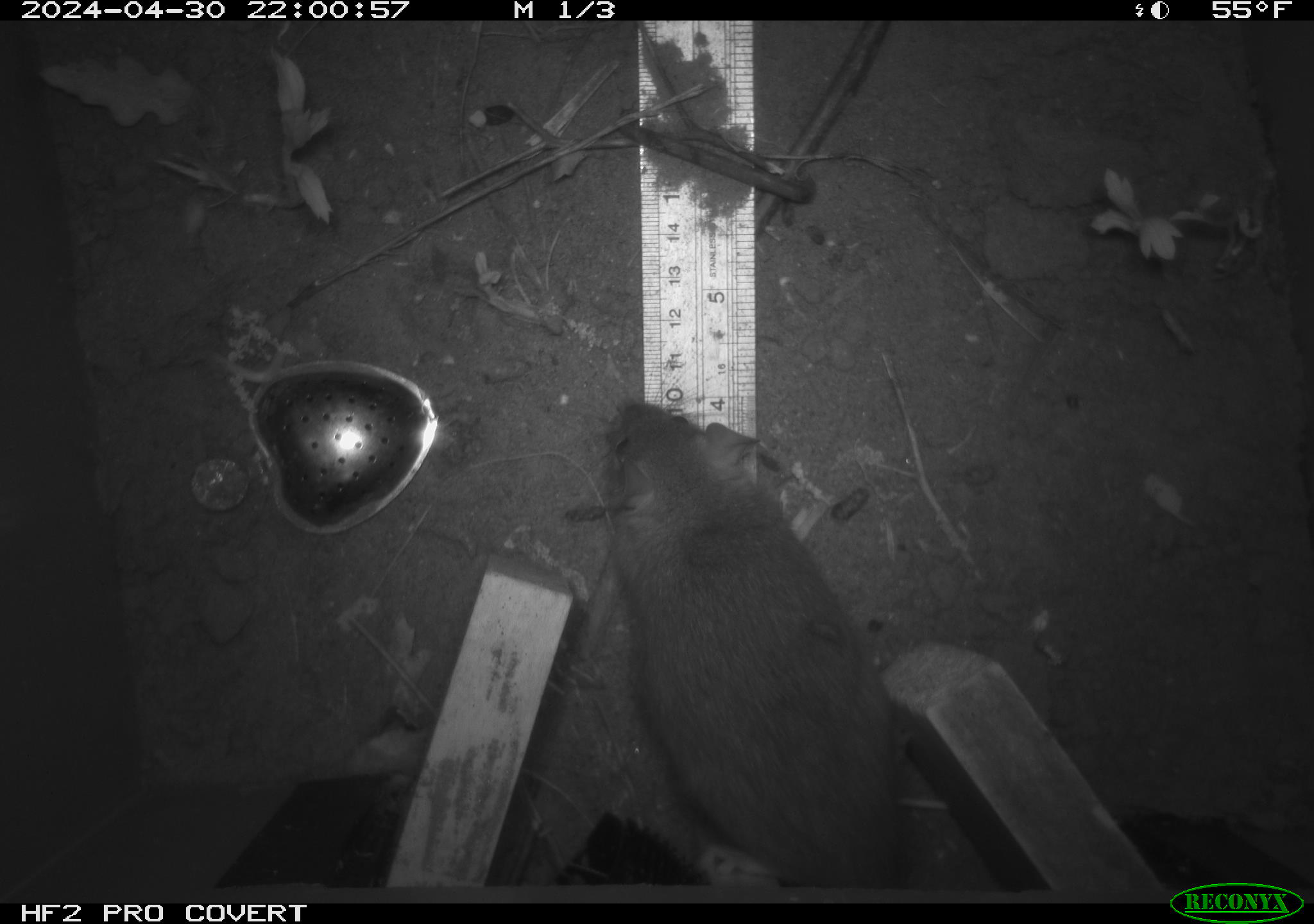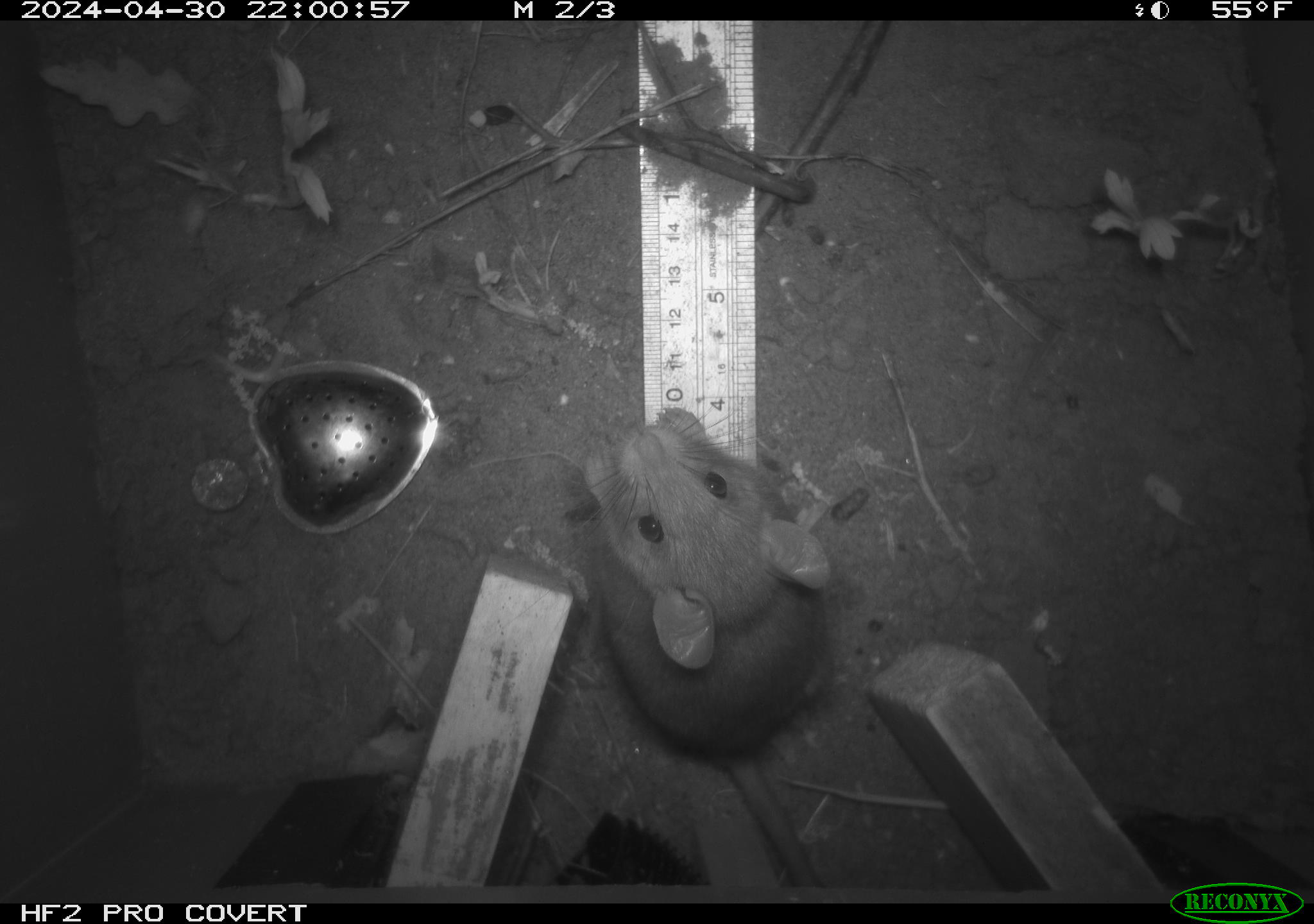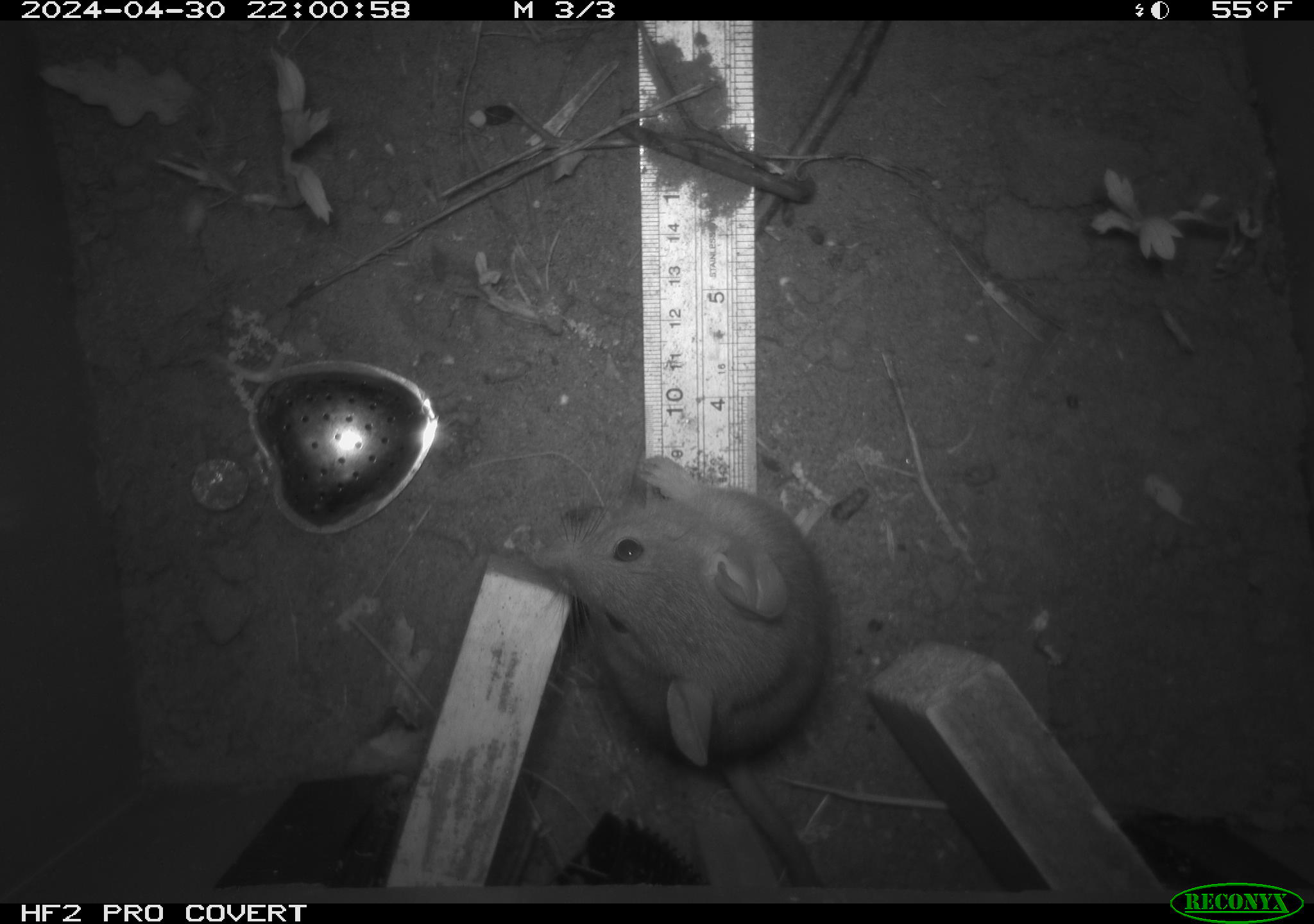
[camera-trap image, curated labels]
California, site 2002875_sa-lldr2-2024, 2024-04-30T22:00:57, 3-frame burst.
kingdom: Animalia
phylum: Chordata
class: Mammalia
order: Rodentia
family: Muridae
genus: Rattus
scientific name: Rattus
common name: rat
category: rattus species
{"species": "rattus species (rat) (Rattus)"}